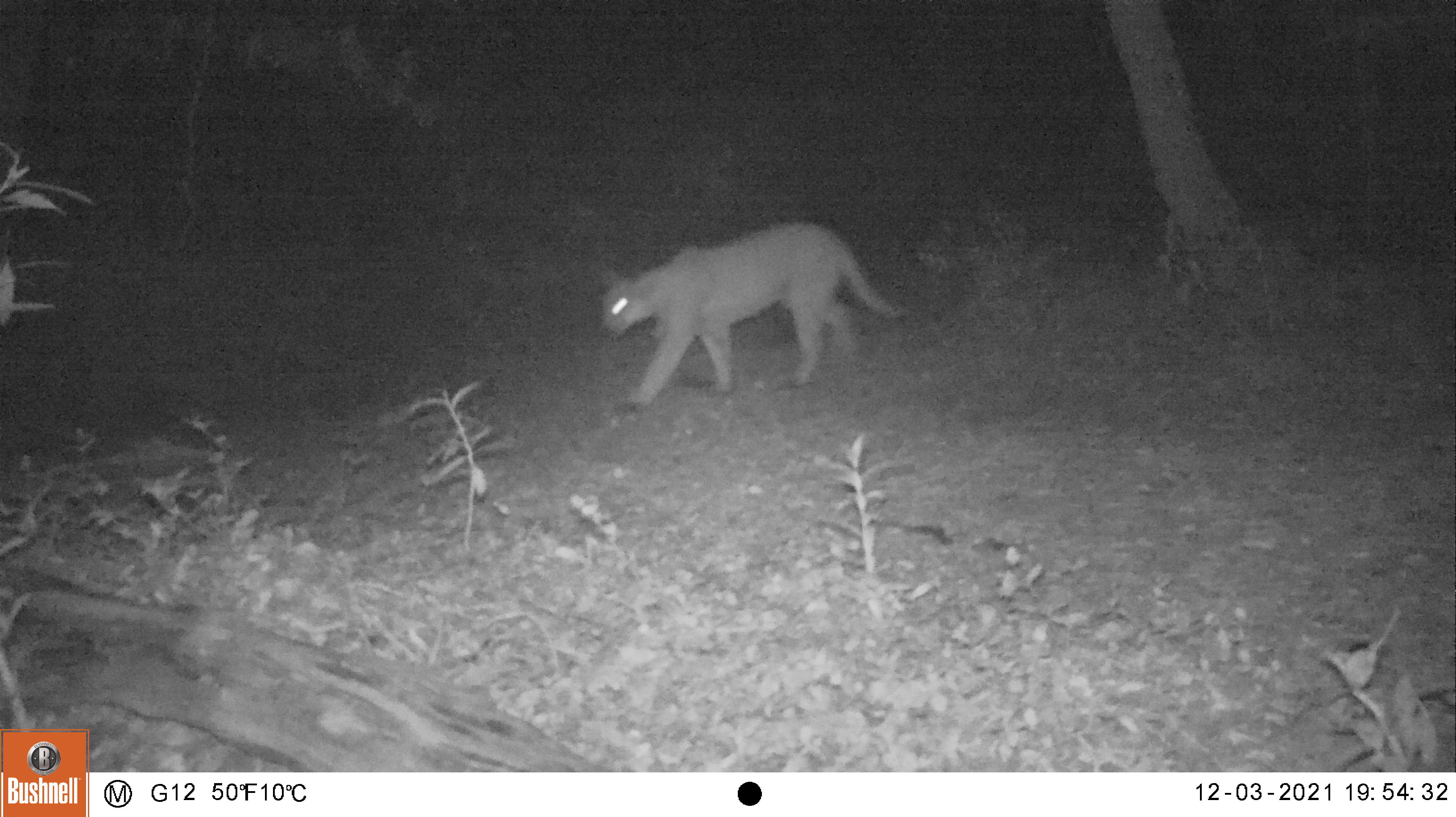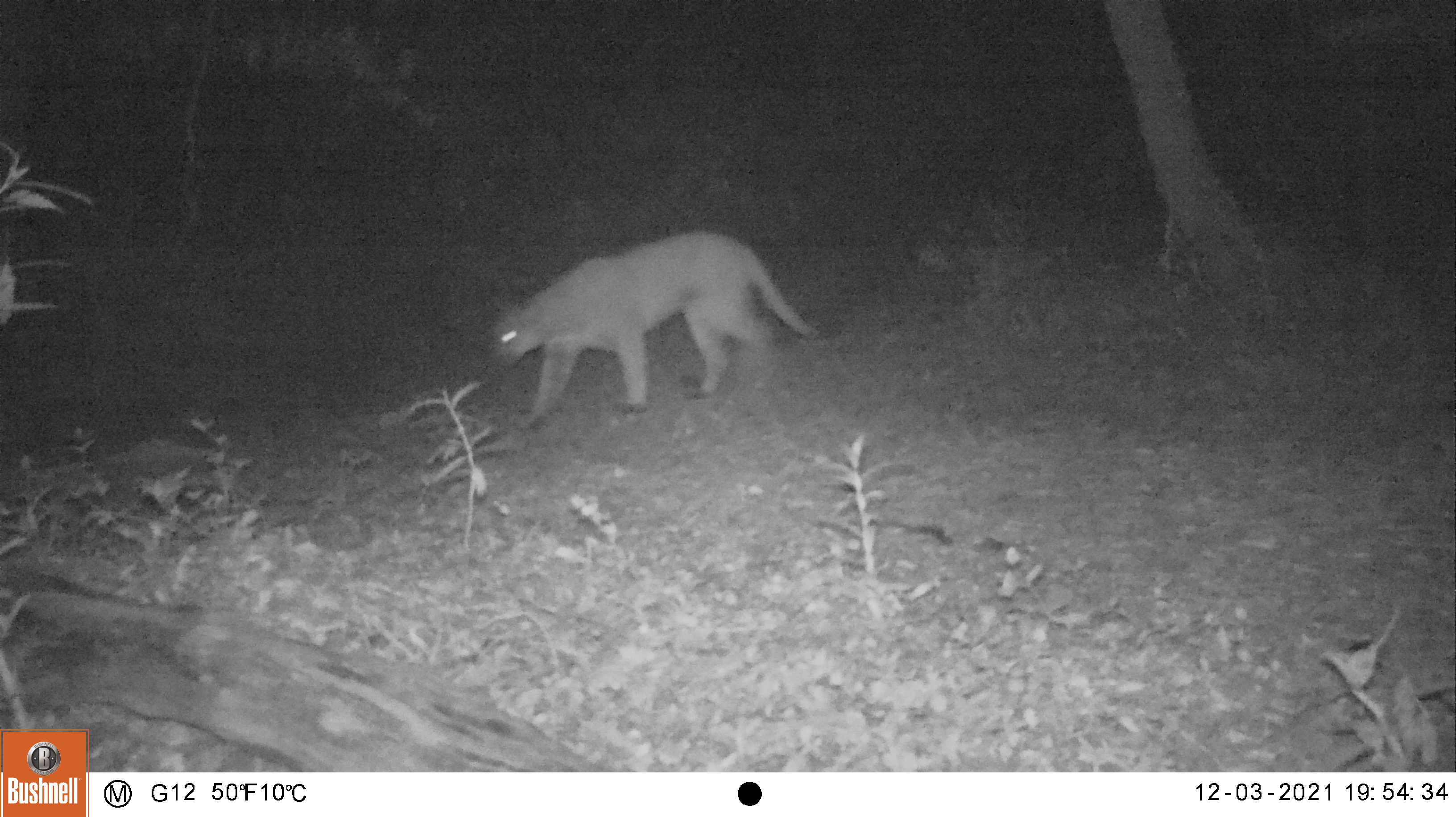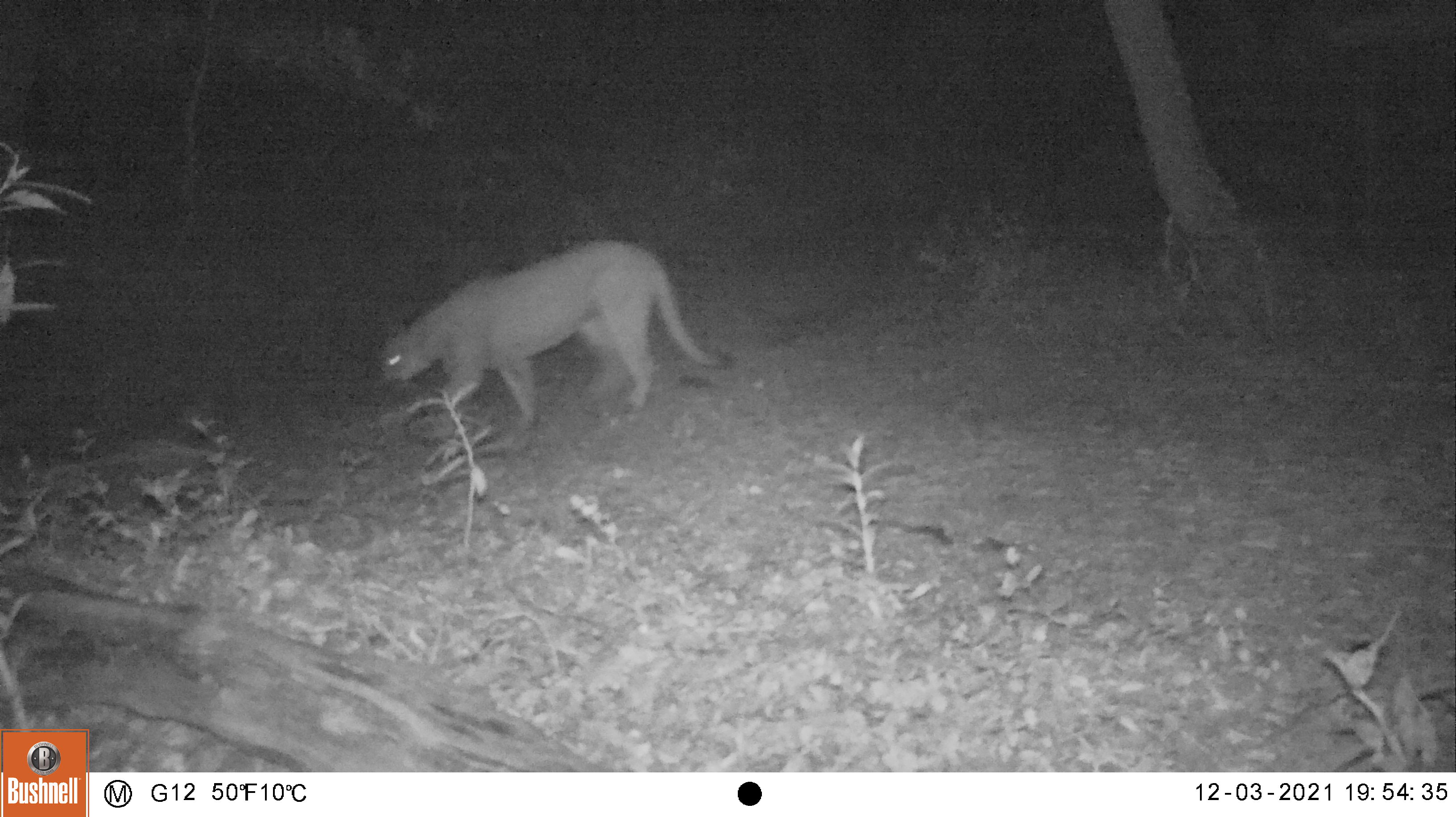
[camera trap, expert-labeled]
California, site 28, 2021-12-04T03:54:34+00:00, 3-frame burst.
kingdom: Animalia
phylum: Chordata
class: Mammalia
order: Carnivora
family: Felidae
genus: Puma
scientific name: Puma concolor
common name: puma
Puma (Puma concolor).